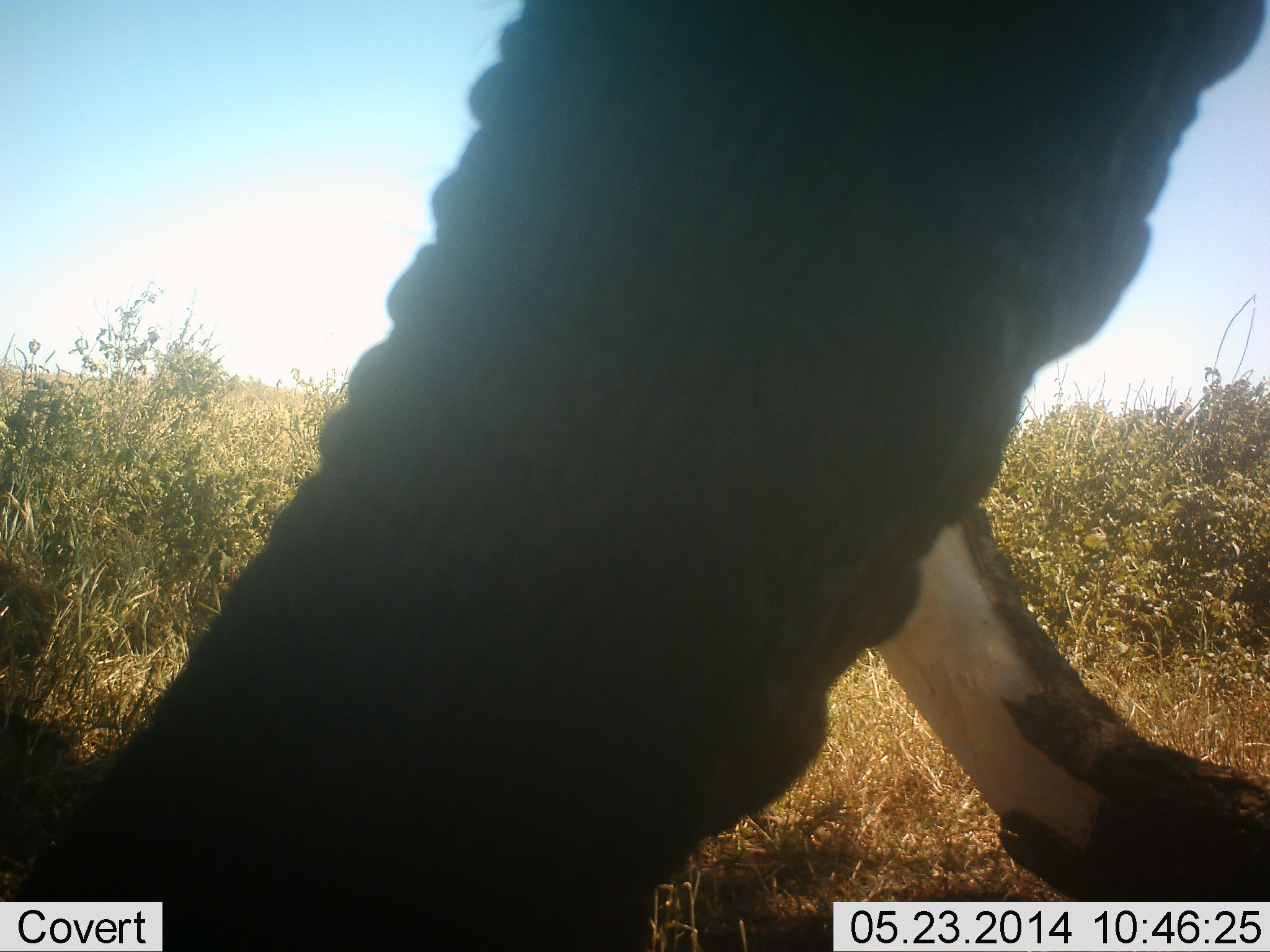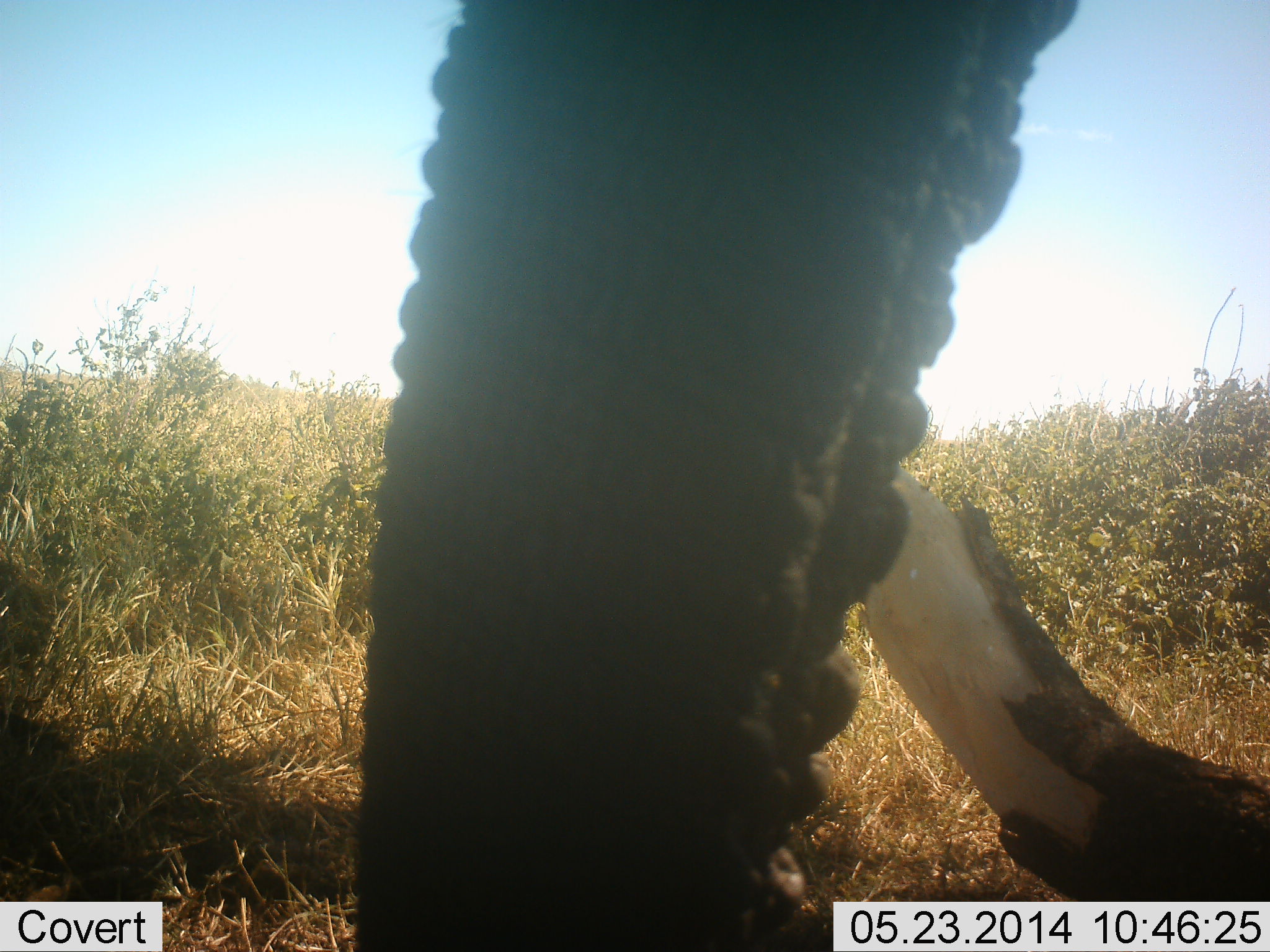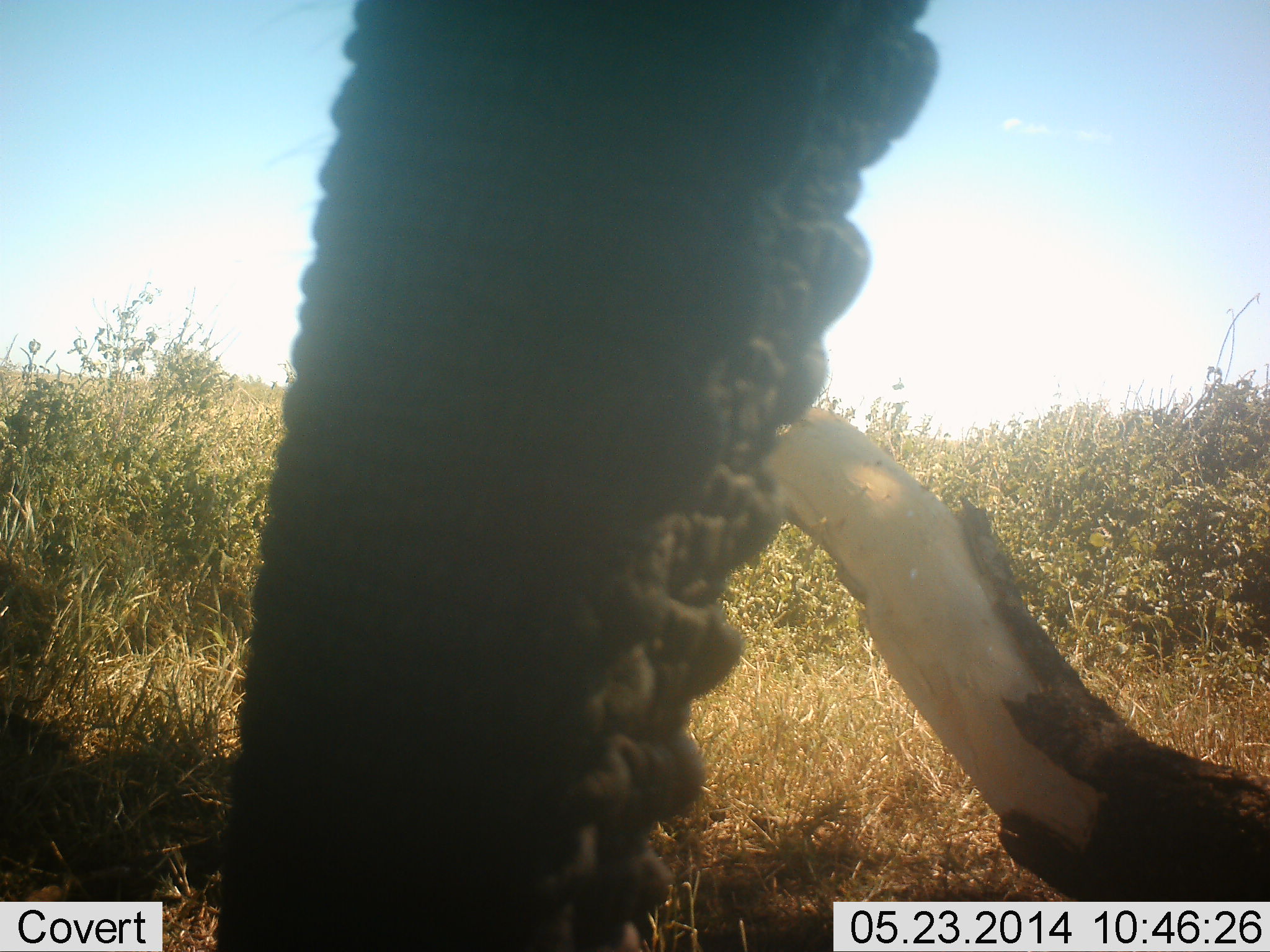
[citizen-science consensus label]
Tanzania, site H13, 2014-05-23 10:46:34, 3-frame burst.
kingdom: Animalia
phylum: Chordata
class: Mammalia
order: Proboscidea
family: Elephantidae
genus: Loxodonta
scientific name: Loxodonta africana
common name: african bush elephant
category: elephant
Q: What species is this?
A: Elephant (african bush elephant) (Loxodonta africana).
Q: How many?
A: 1.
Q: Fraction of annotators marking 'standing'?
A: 60%.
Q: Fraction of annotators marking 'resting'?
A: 0%.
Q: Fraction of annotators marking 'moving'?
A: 0%.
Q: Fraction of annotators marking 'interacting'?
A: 10%.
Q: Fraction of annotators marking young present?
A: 0%.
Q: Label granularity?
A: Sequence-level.